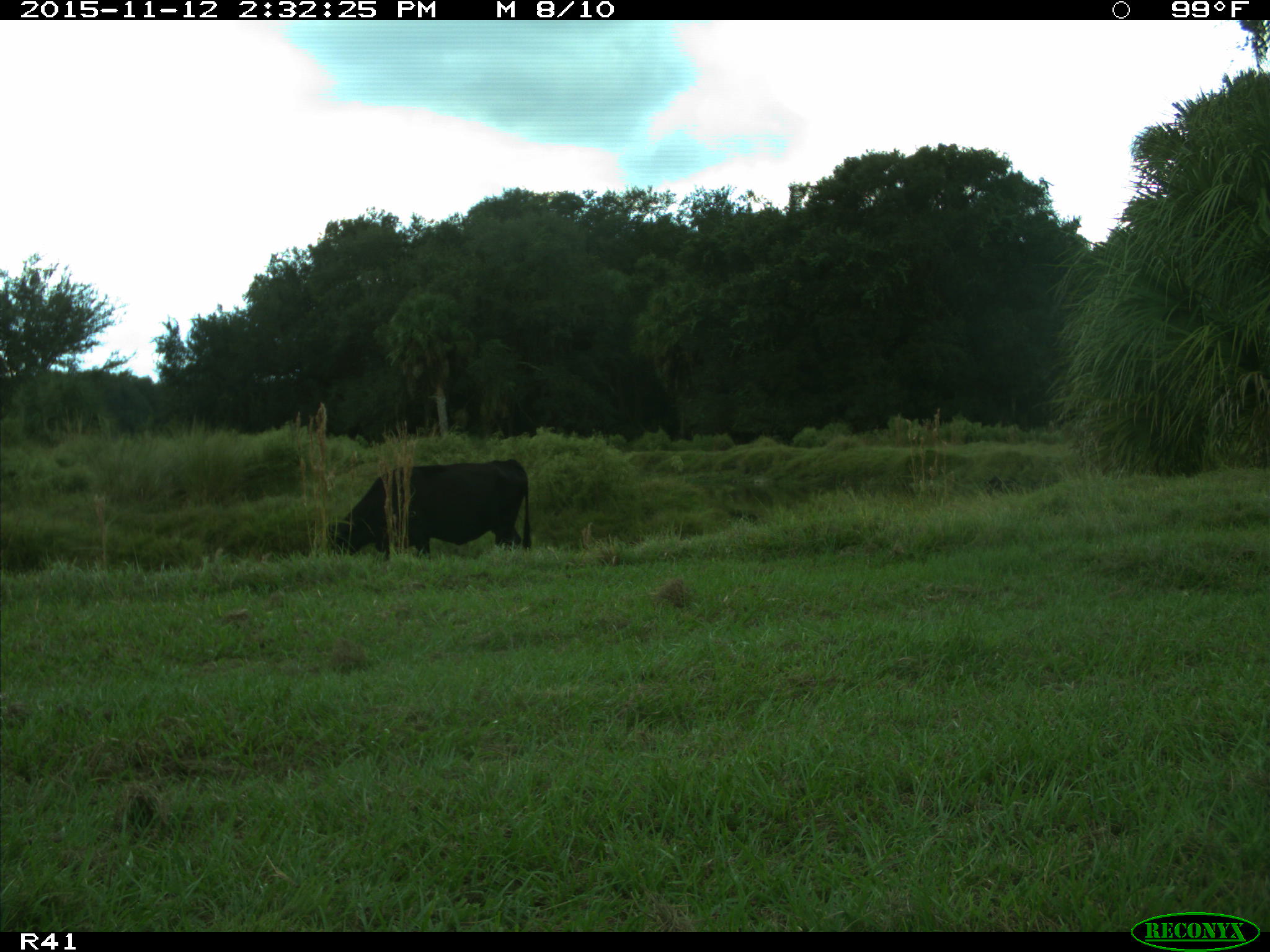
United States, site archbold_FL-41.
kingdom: Animalia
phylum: Chordata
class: Mammalia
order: Artiodactyla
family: Bovidae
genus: Bos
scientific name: Bos taurus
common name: domestic cow